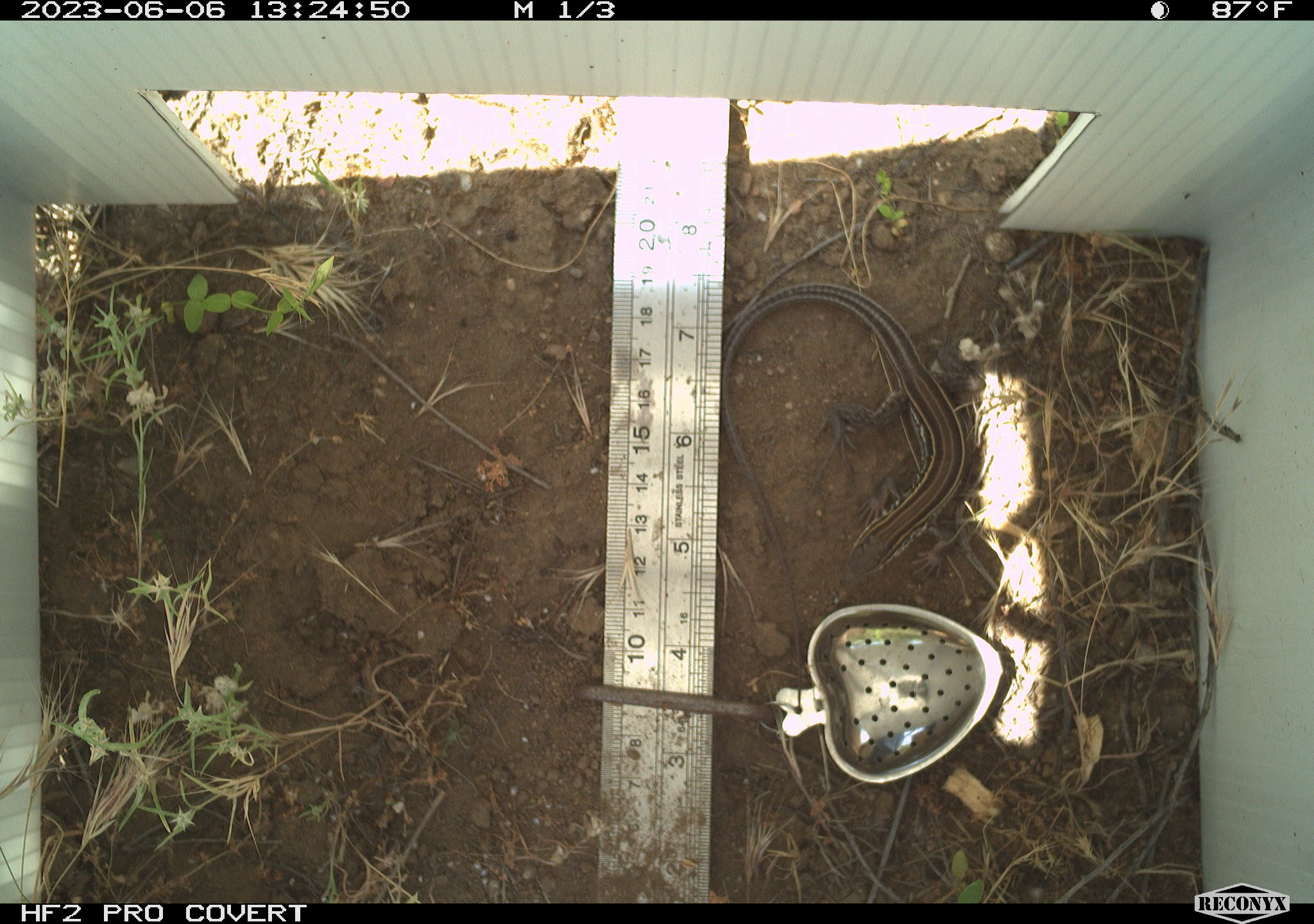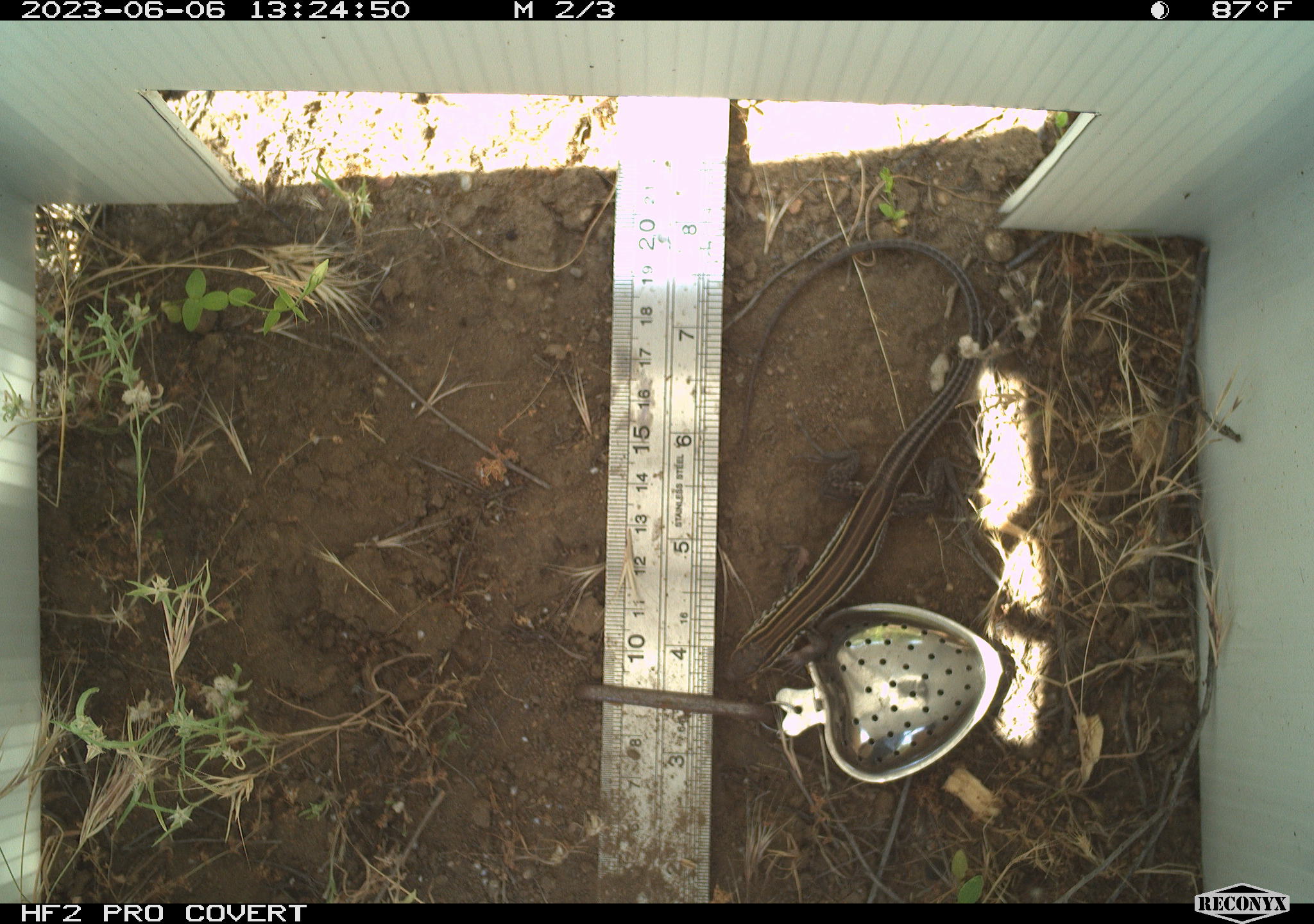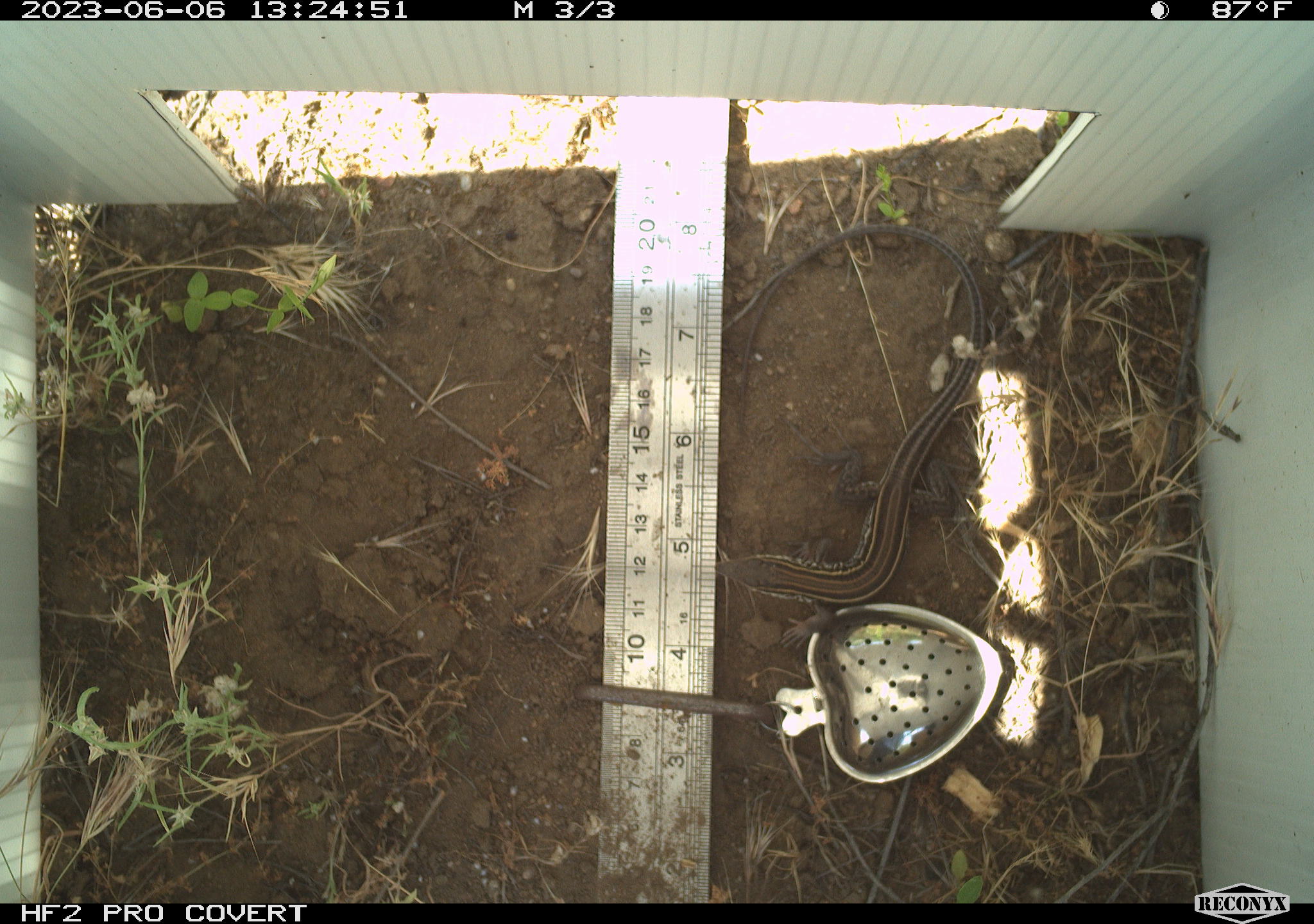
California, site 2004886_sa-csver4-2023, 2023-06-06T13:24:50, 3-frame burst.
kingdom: Animalia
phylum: Chordata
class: Reptilia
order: Squamata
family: Teiidae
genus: Aspidoscelis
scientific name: Aspidoscelis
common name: whiptail lizards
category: aspidoscelis species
Aspidoscelis species (whiptail lizards) (Aspidoscelis).